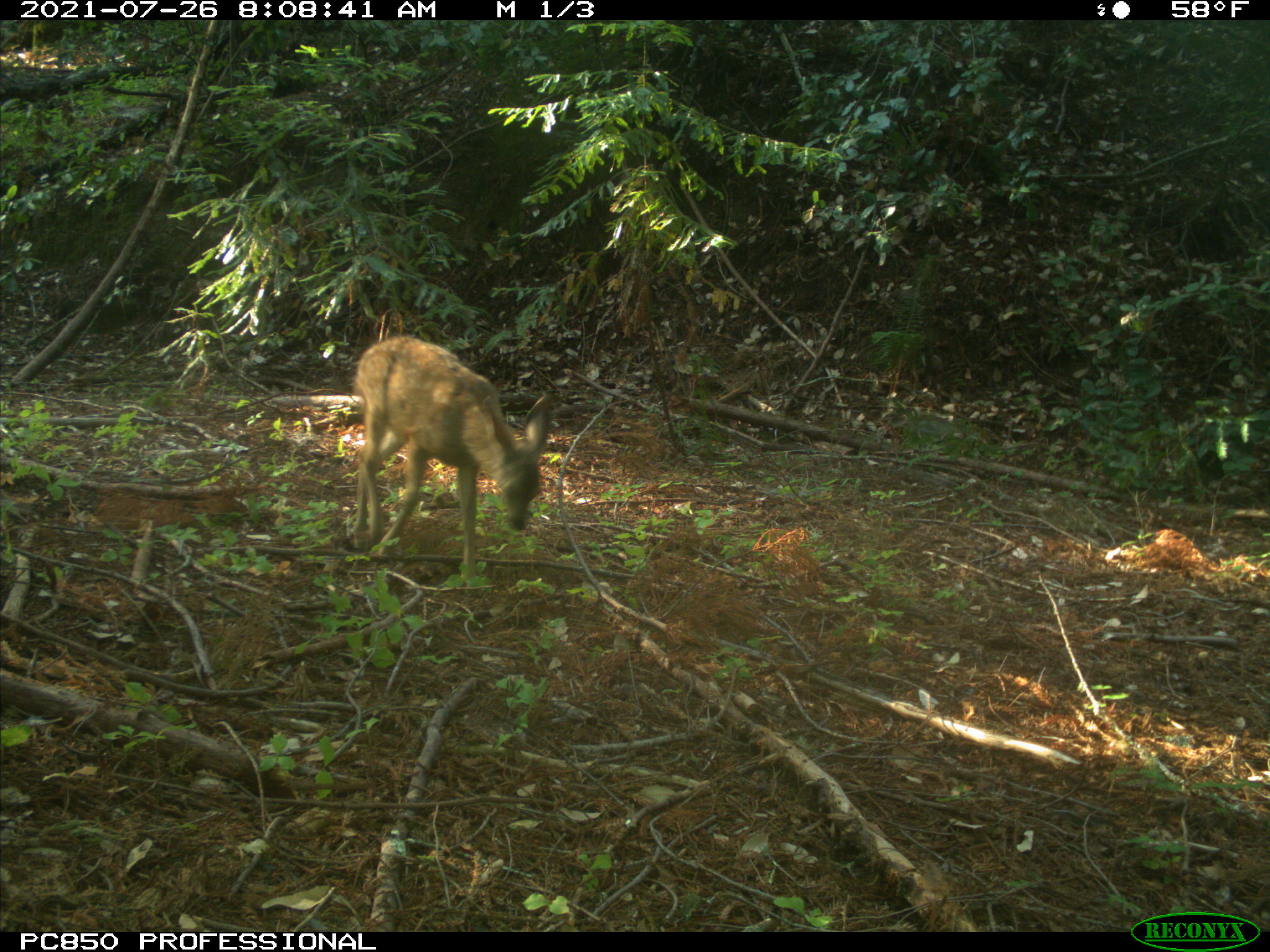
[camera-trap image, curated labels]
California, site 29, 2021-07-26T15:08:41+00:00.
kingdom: Animalia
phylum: Chordata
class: Mammalia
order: Artiodactyla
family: Cervidae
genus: Odocoileus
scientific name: Odocoileus hemionus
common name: mule deer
Mule deer (Odocoileus hemionus).